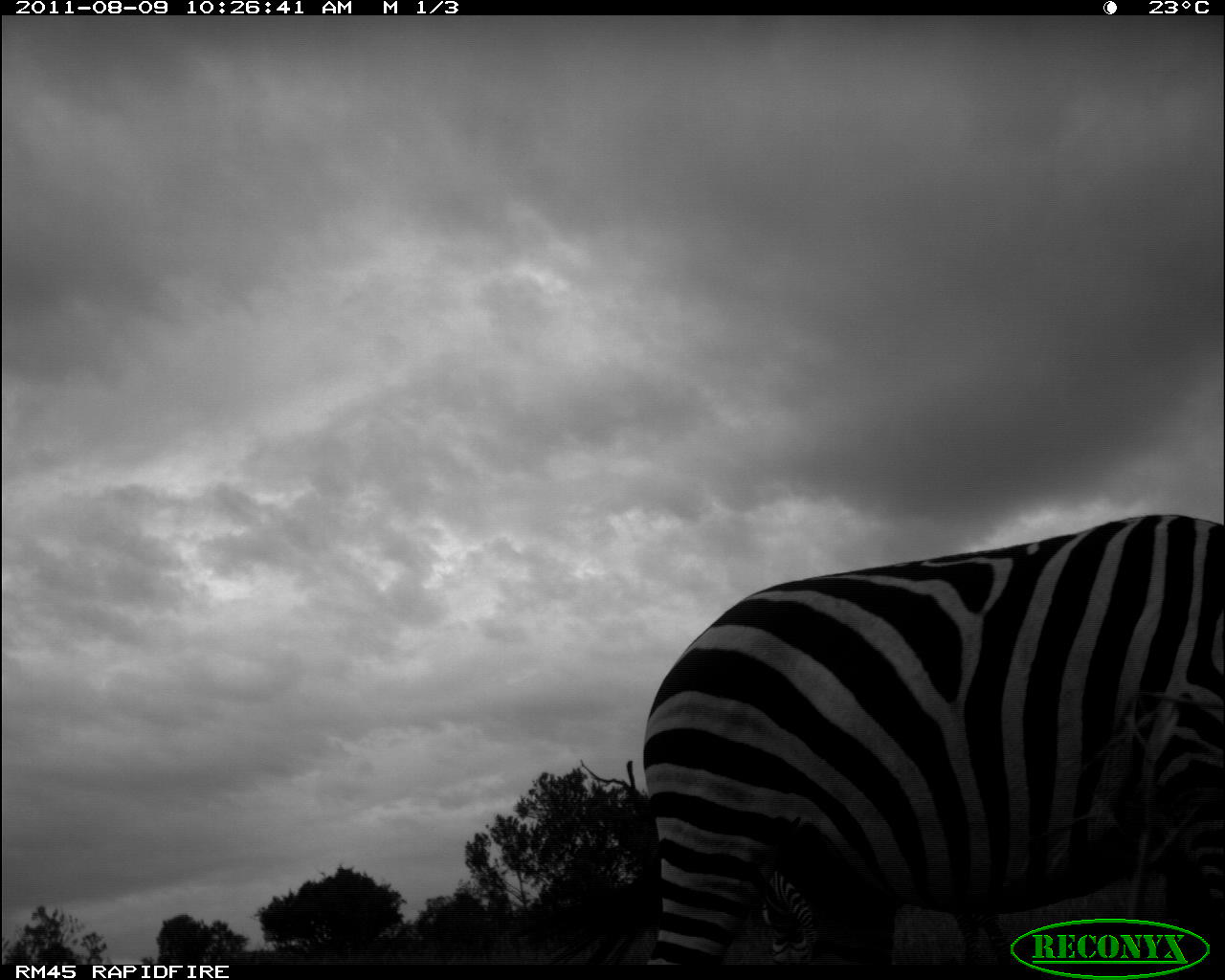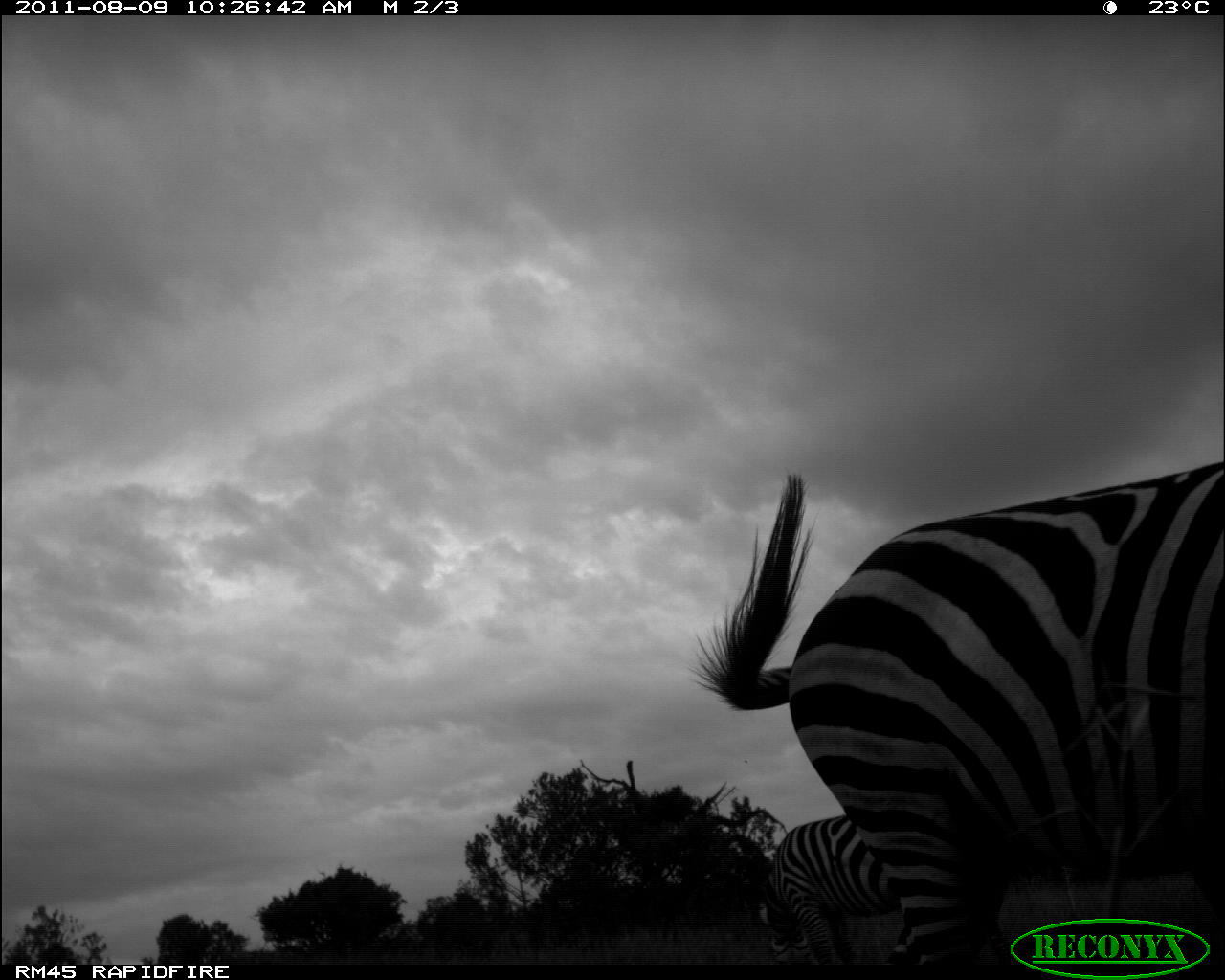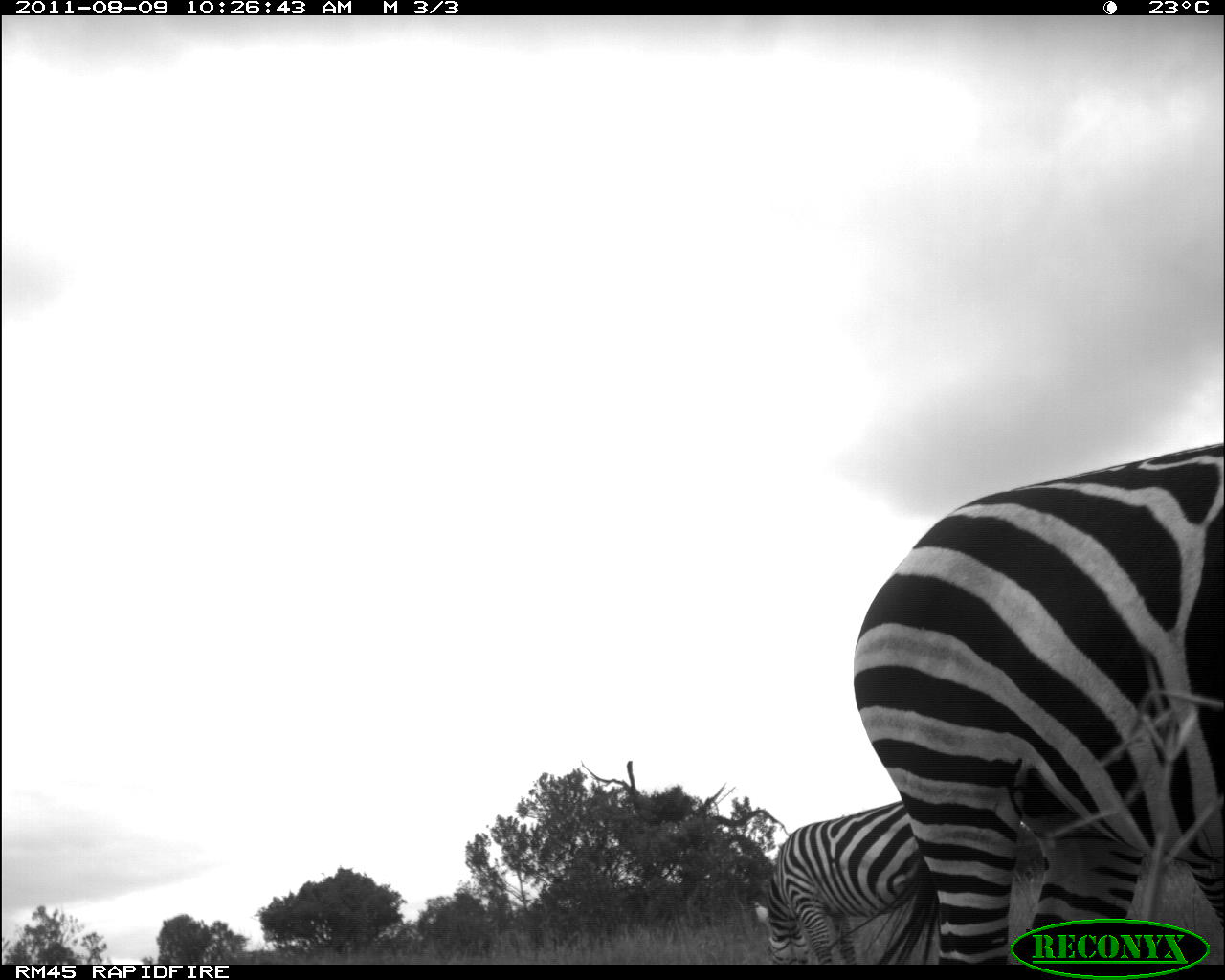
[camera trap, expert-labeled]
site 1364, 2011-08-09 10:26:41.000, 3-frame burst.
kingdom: Animalia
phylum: Chordata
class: Mammalia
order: Perissodactyla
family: Equidae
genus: Equus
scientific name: Equus quagga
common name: plains zebra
Equus quagga (plains zebra), count 2.